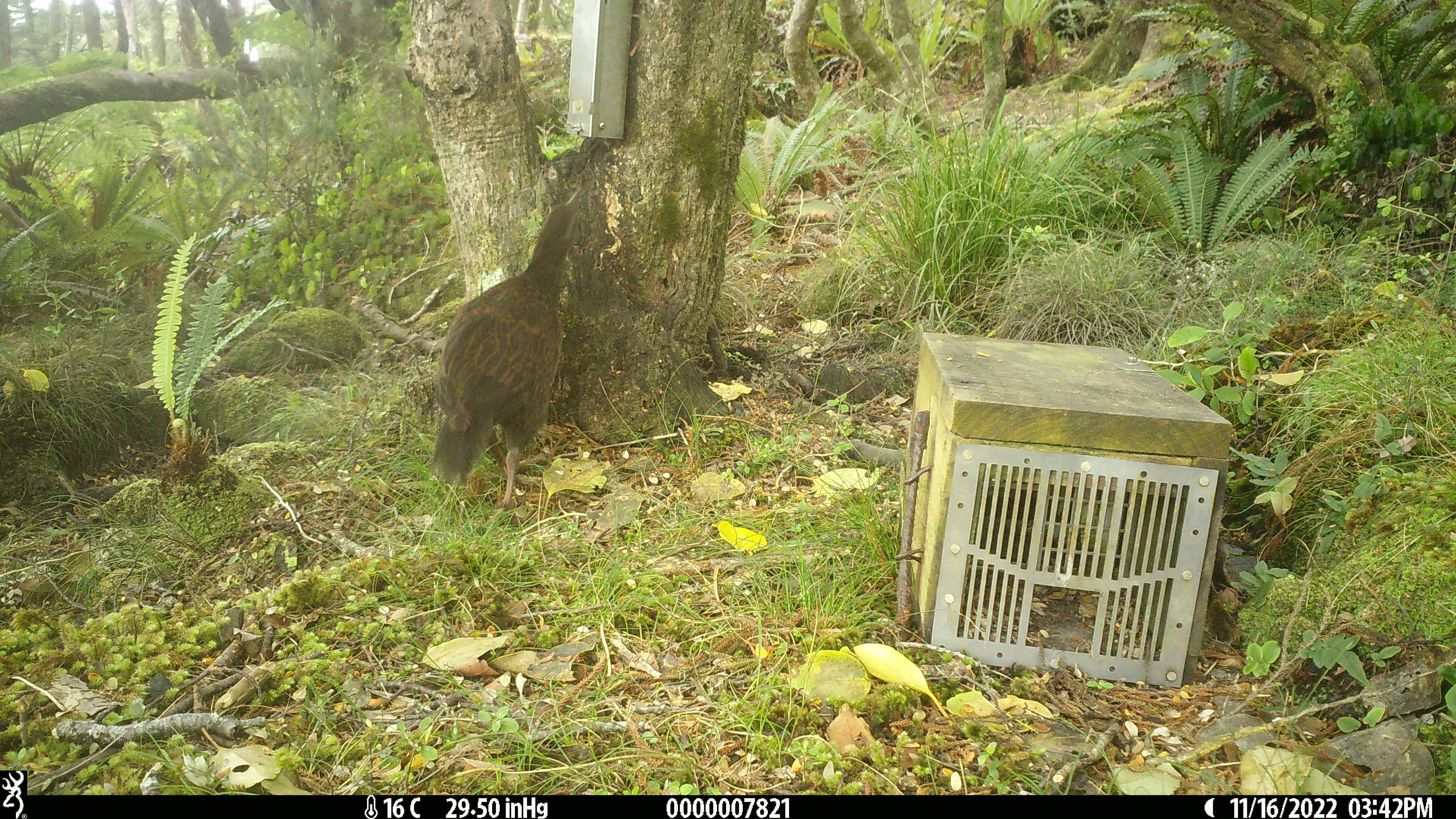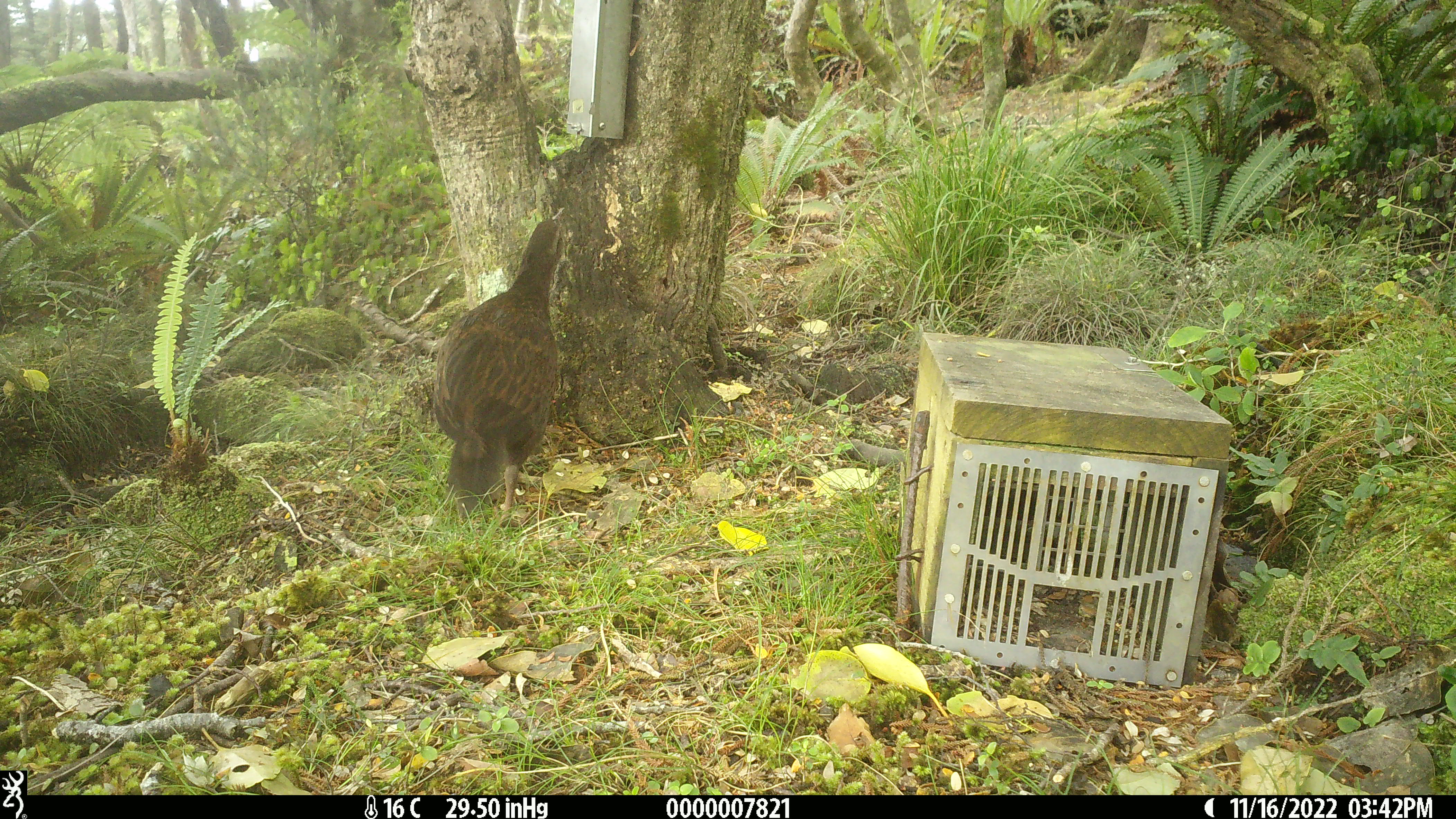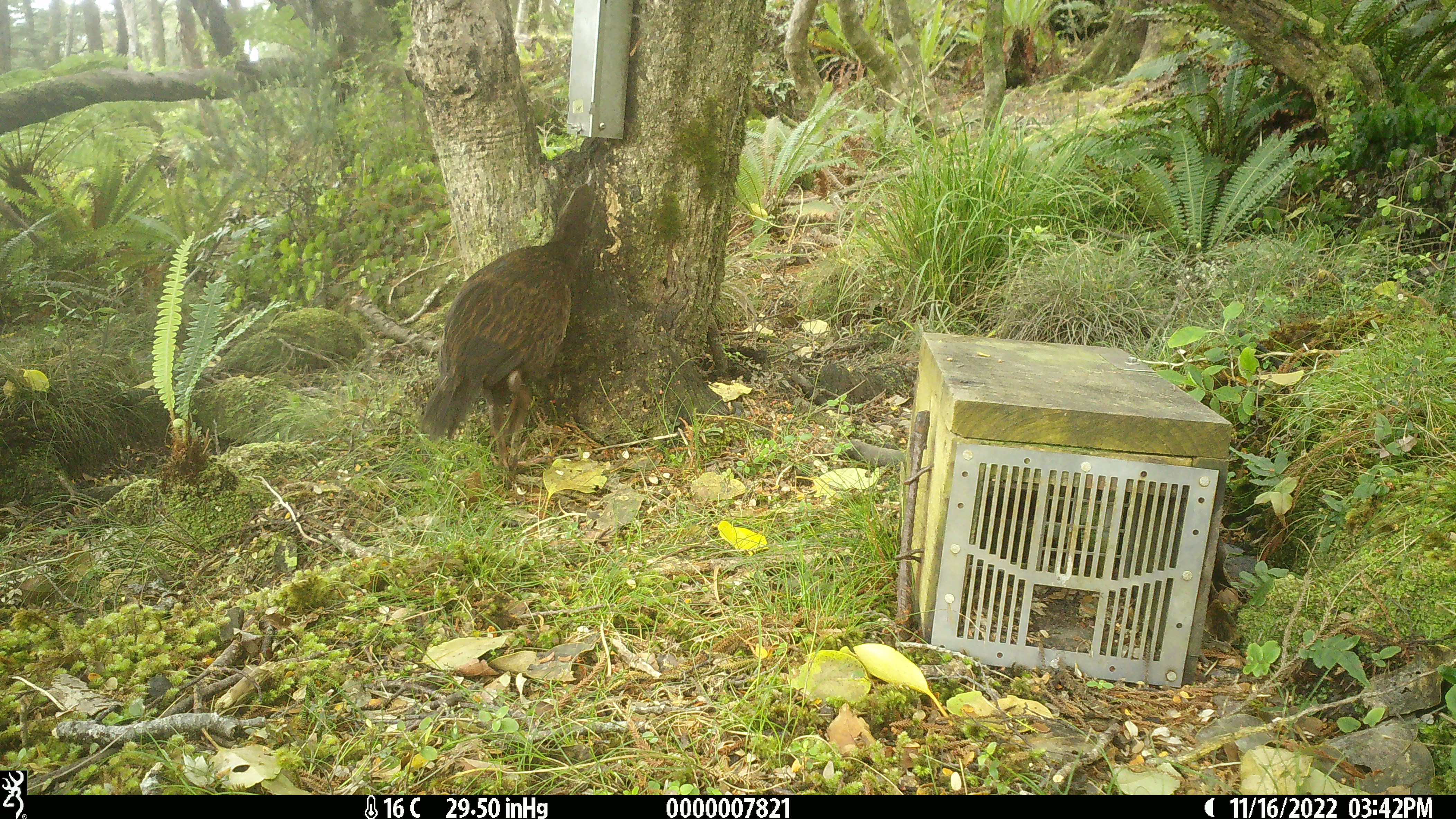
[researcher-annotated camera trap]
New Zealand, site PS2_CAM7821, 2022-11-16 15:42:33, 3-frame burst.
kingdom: Animalia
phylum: Chordata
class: Aves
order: Gruiformes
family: Rallidae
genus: Gallirallus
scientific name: Gallirallus australis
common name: weka